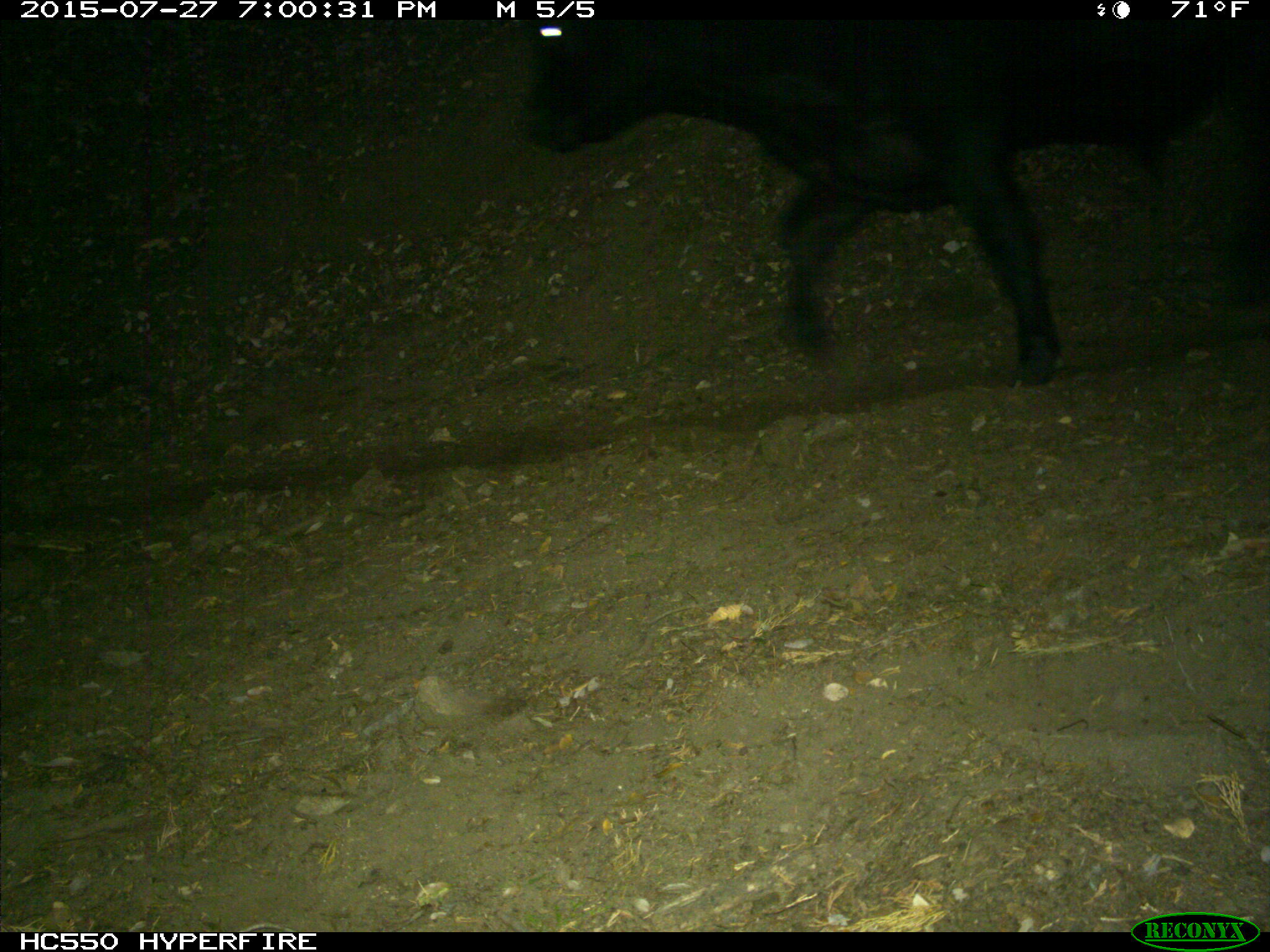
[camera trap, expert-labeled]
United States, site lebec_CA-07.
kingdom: Animalia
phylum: Chordata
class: Mammalia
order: Artiodactyla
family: Bovidae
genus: Bos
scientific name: Bos taurus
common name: domestic cow